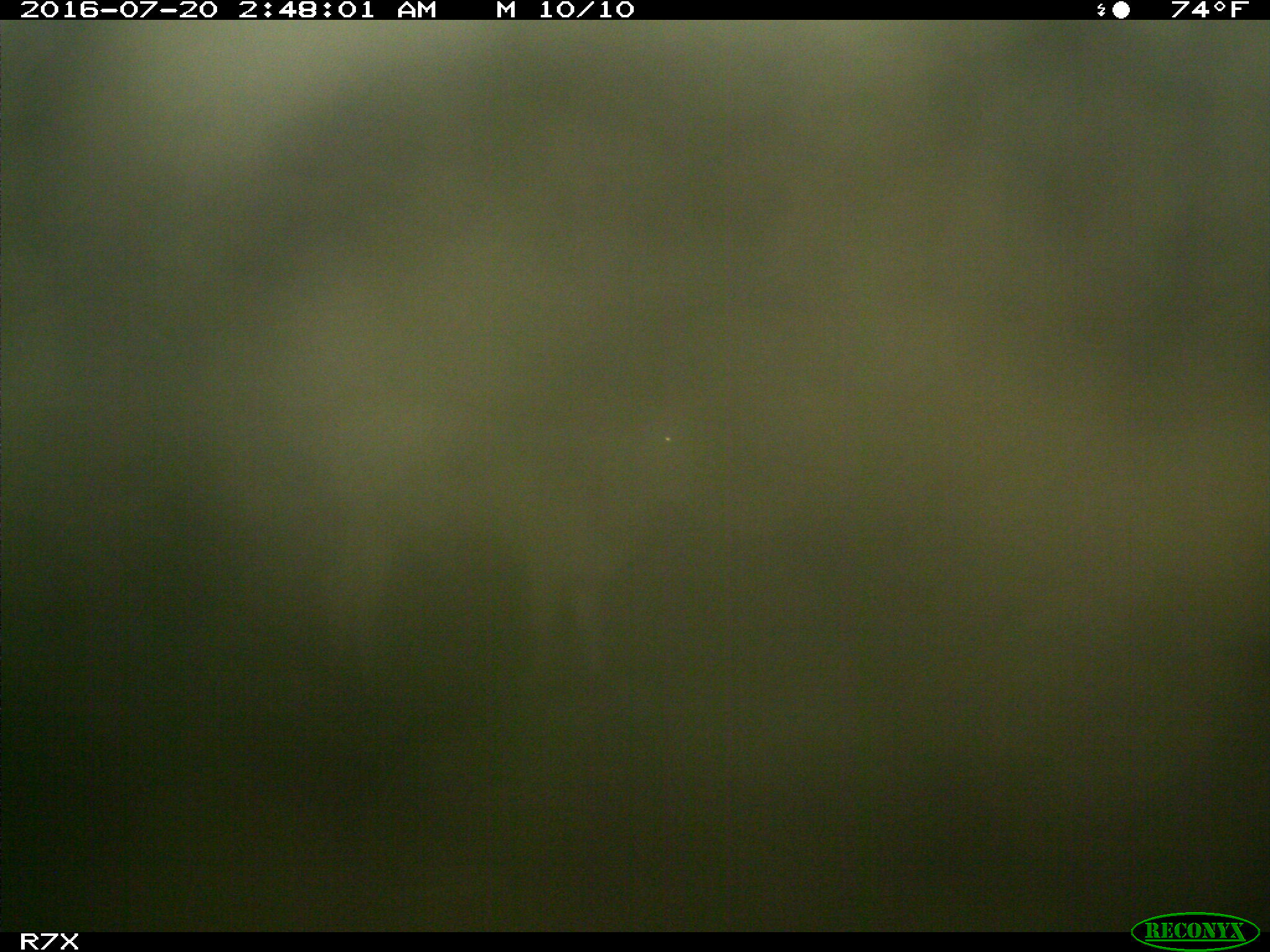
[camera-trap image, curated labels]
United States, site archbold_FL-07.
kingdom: Animalia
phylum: Chordata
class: Mammalia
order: Artiodactyla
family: Bovidae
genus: Bos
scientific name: Bos taurus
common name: domestic cow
Bos taurus (domestic cow).